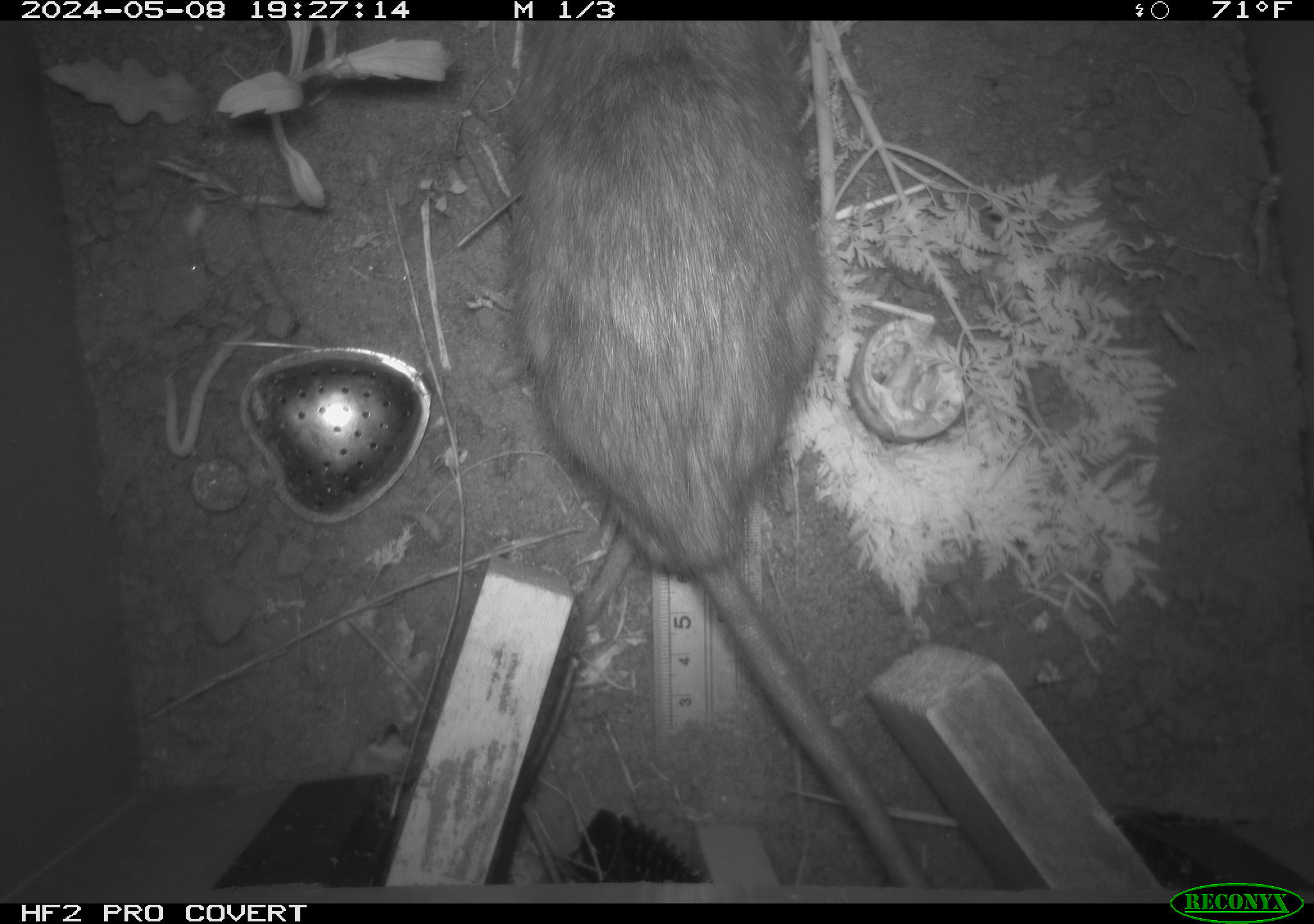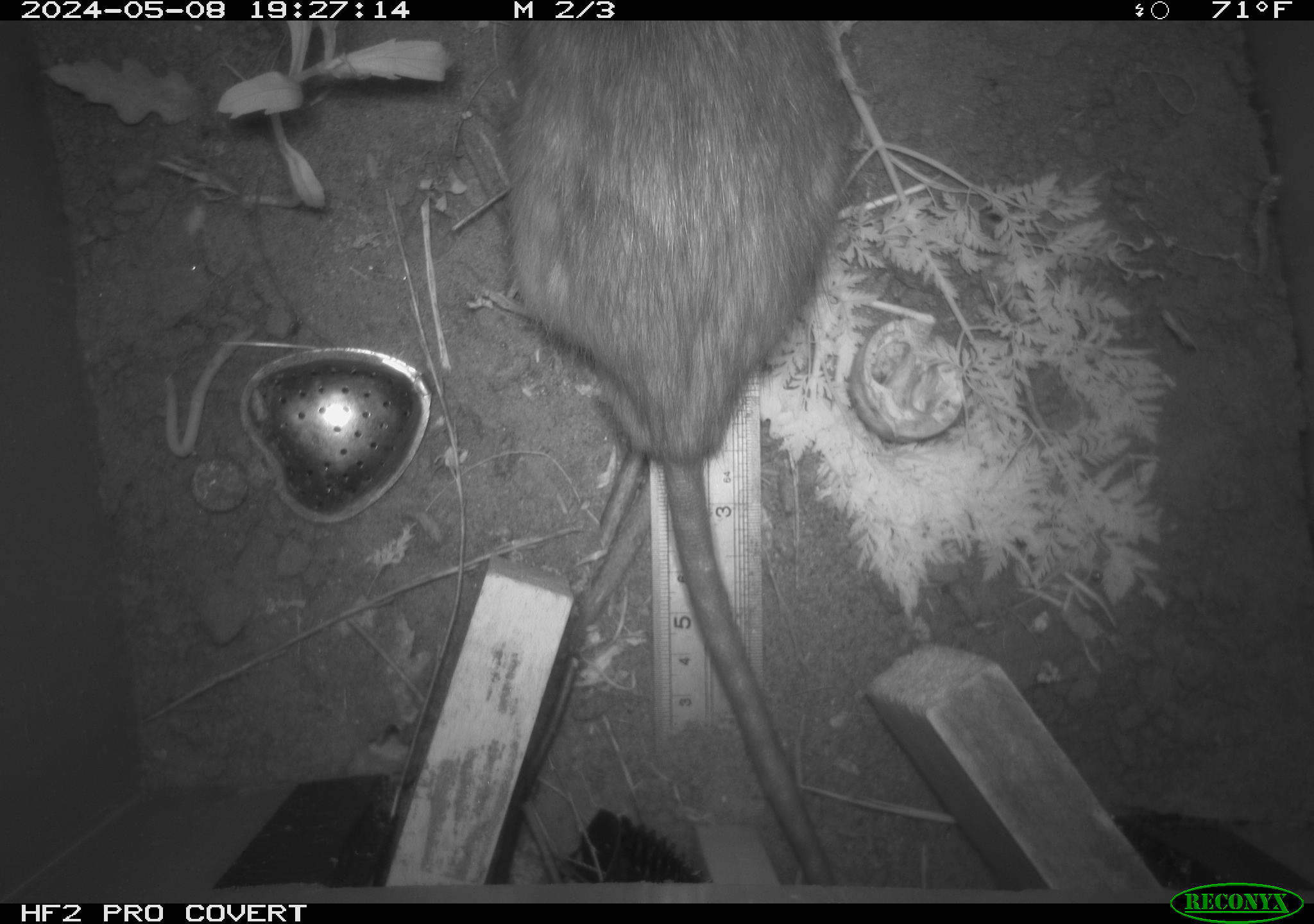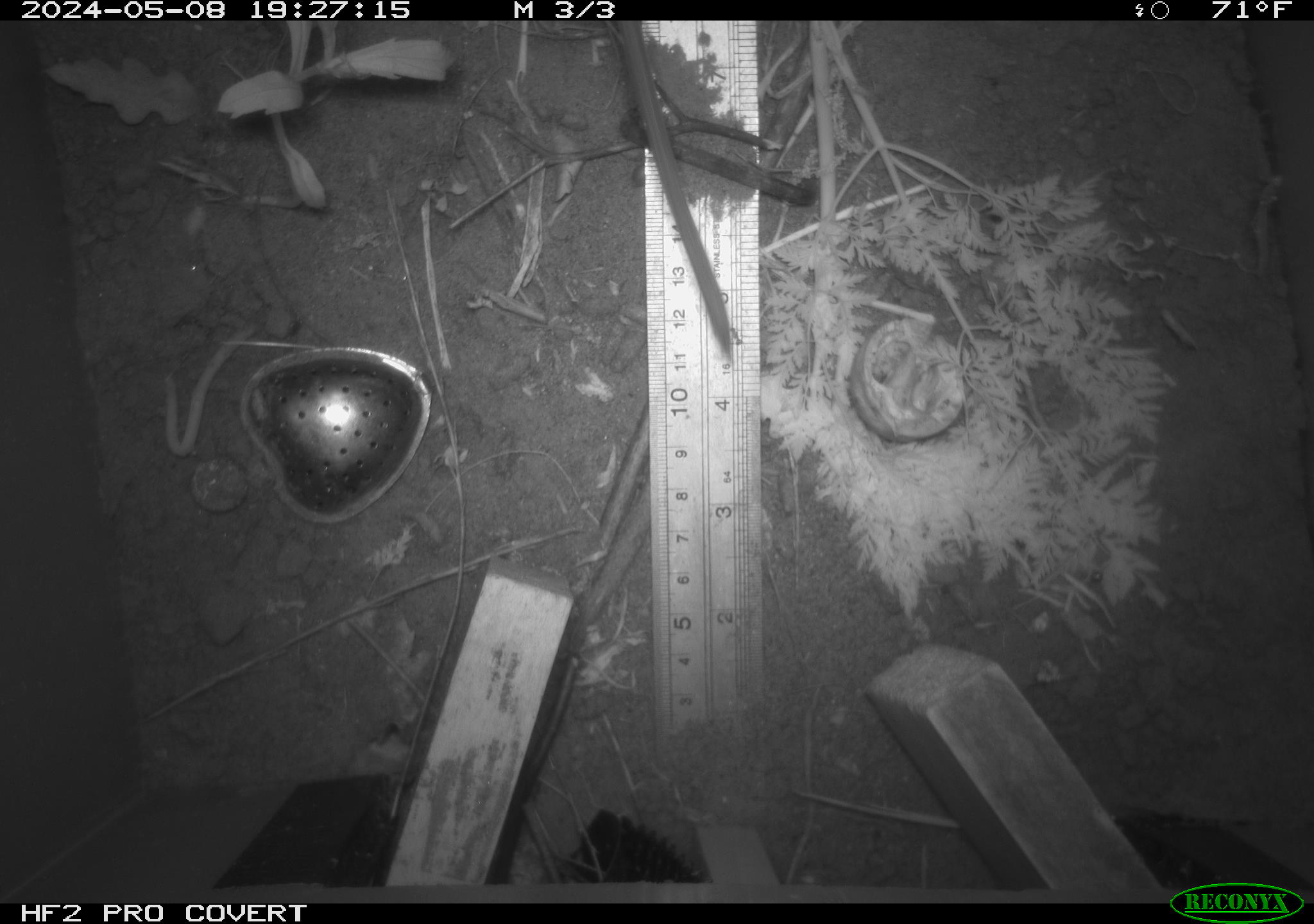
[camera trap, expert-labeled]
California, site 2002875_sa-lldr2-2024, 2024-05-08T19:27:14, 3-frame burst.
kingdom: Animalia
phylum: Chordata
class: Mammalia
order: Rodentia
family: Muridae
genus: Rattus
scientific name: Rattus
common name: rat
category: rattus species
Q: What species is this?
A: Rattus species (rat) (Rattus).